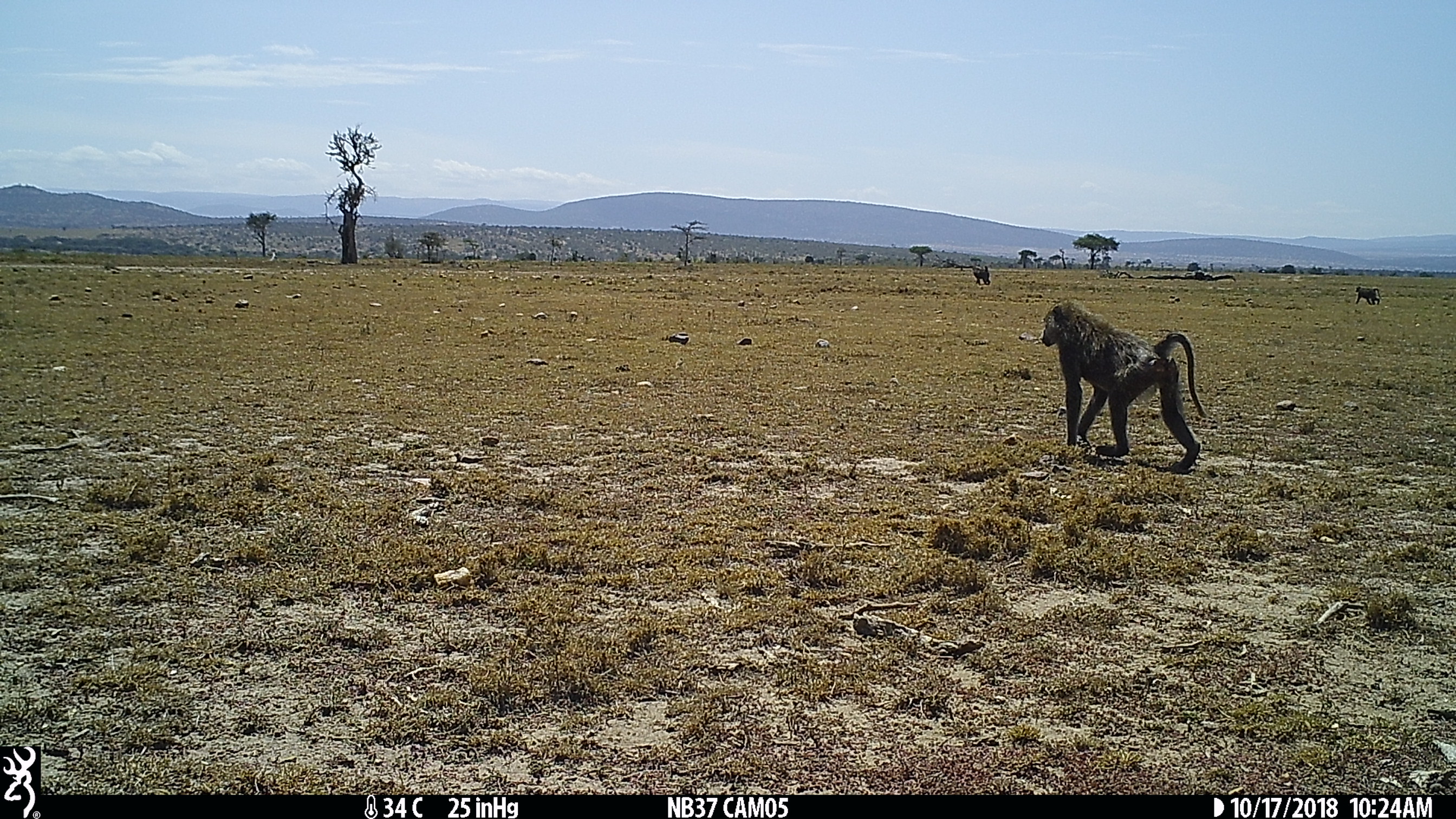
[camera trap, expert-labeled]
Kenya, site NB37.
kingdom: Animalia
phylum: Chordata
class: Mammalia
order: Primates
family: Cercopithecidae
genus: Papio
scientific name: Papio anubis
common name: olive baboon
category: baboon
Baboon (olive baboon) (Papio anubis).